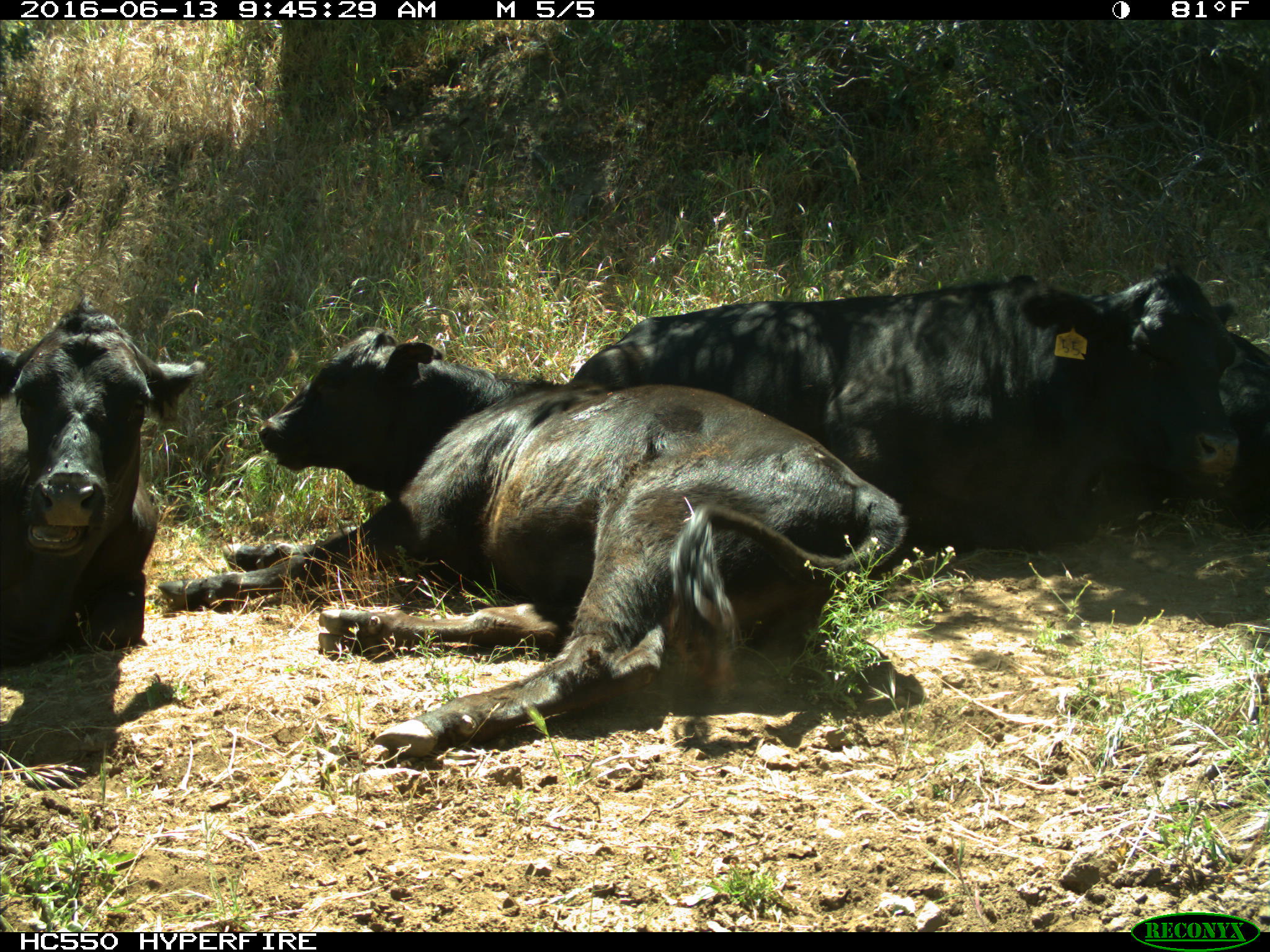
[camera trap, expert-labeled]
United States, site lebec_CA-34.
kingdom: Animalia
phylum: Chordata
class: Mammalia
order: Artiodactyla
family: Bovidae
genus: Bos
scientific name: Bos taurus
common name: domestic cow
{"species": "Bos taurus (domestic cow)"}